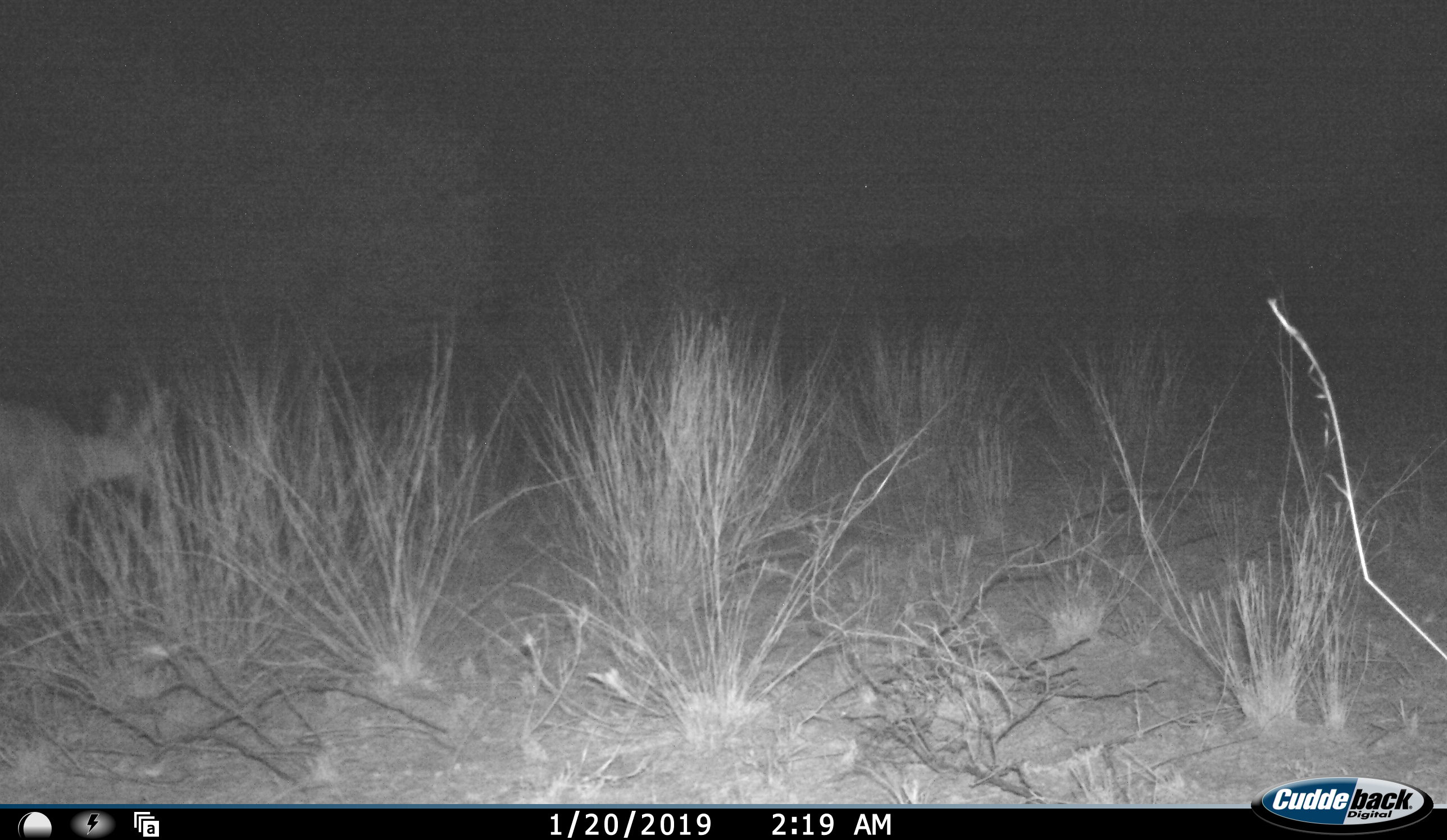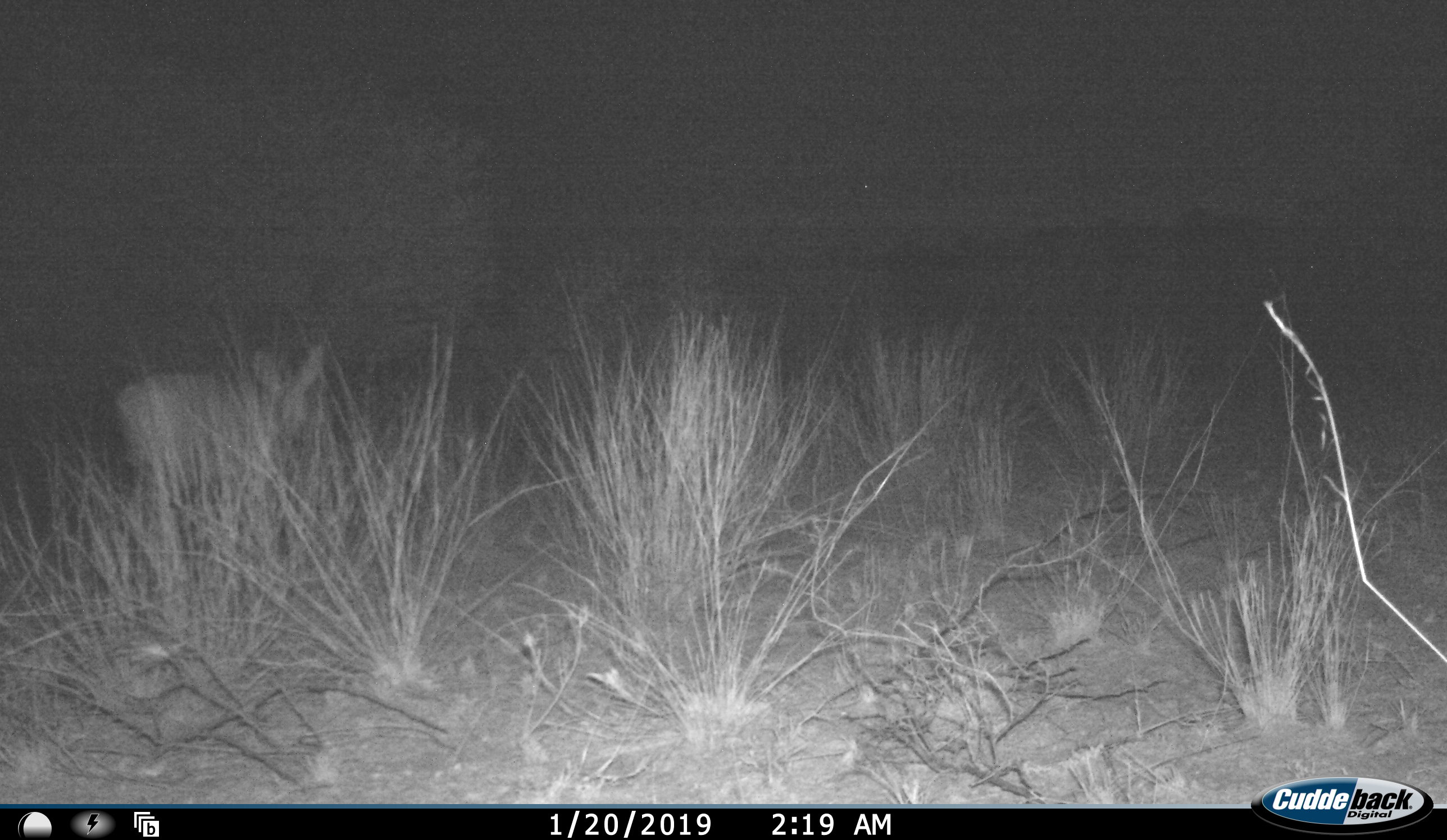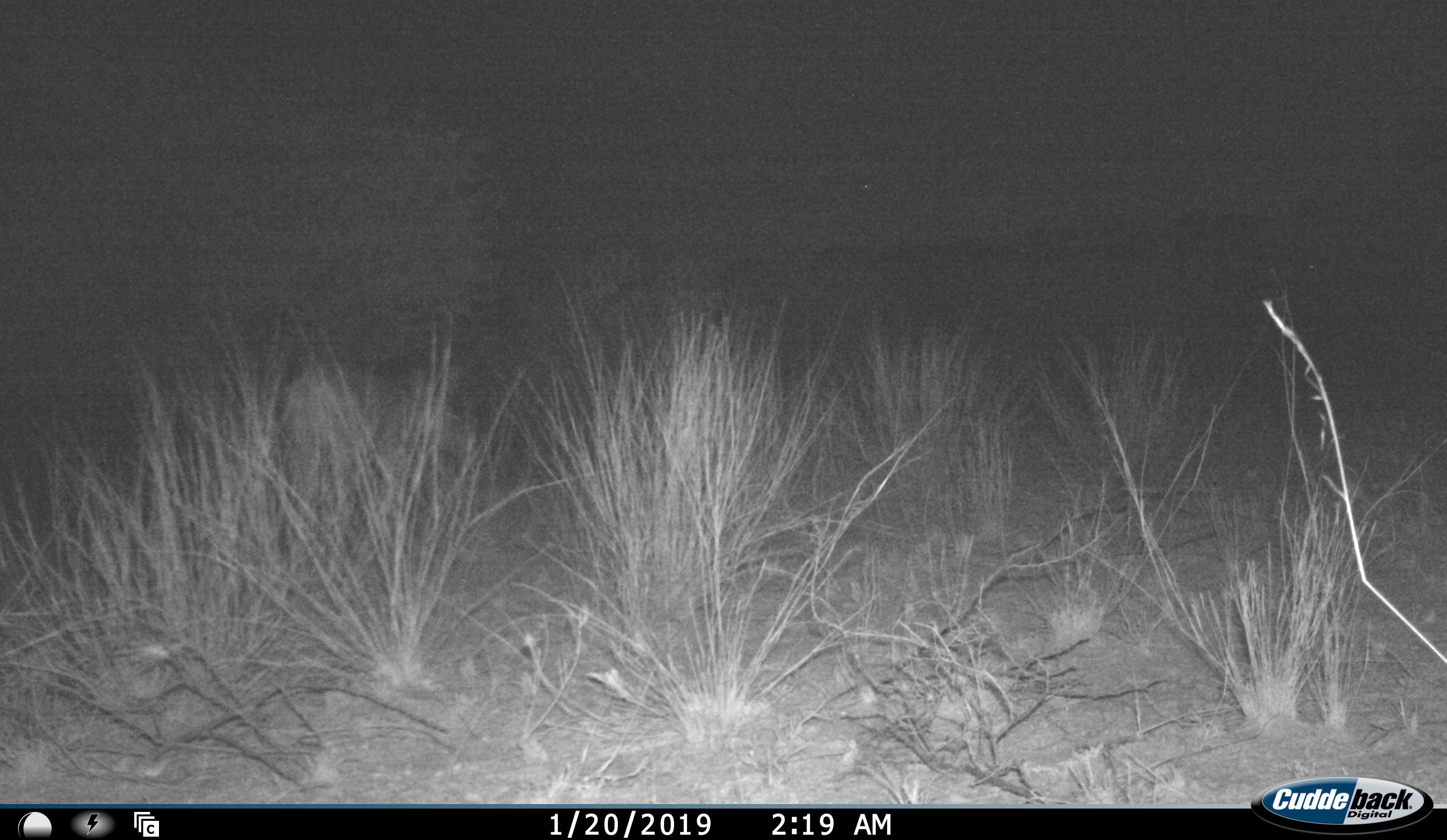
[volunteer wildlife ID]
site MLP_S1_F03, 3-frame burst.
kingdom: Animalia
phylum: Chordata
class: Mammalia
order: Artiodactyla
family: Bovidae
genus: Raphicerus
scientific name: Raphicerus campestris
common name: steenbok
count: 1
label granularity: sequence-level